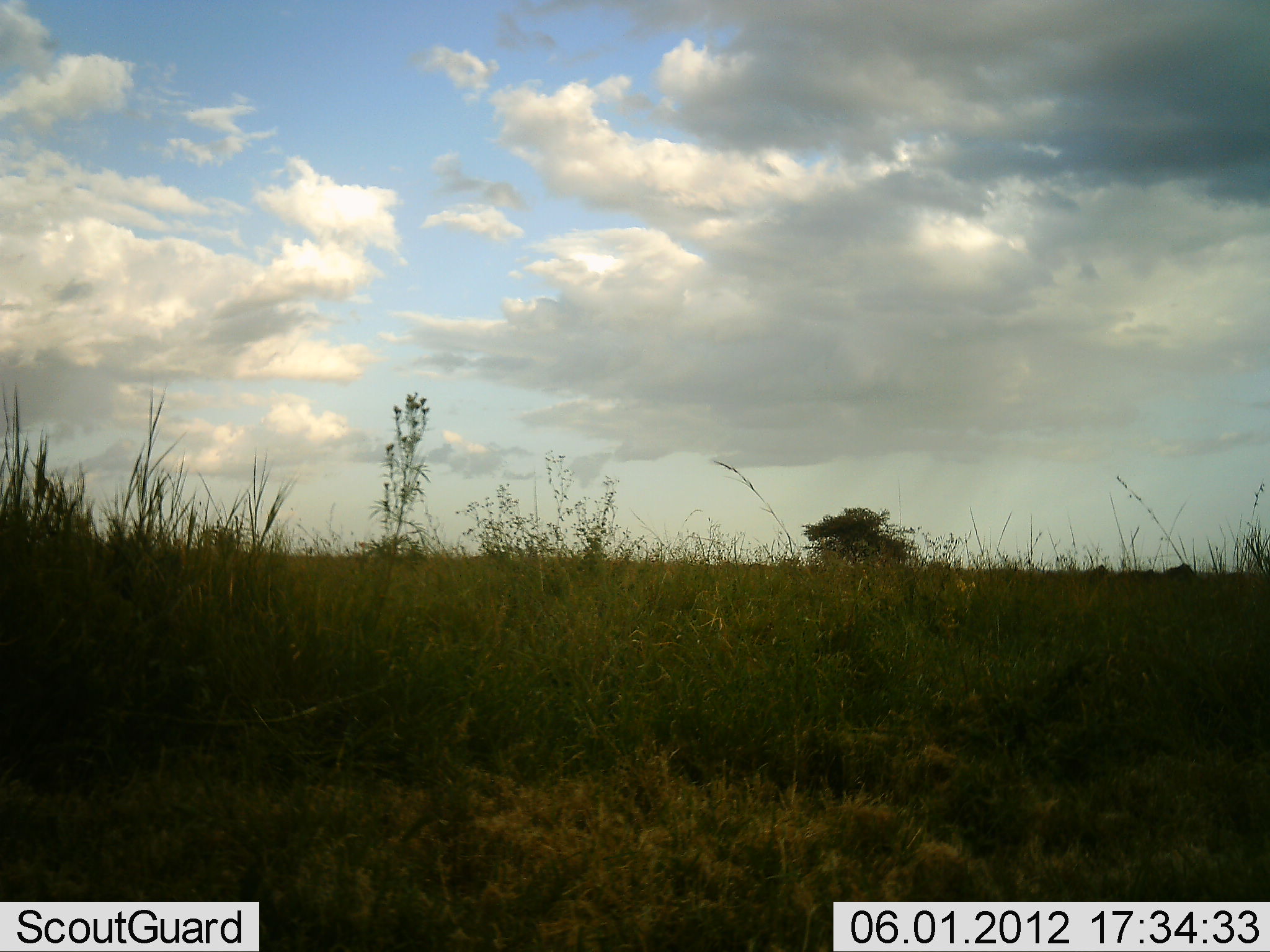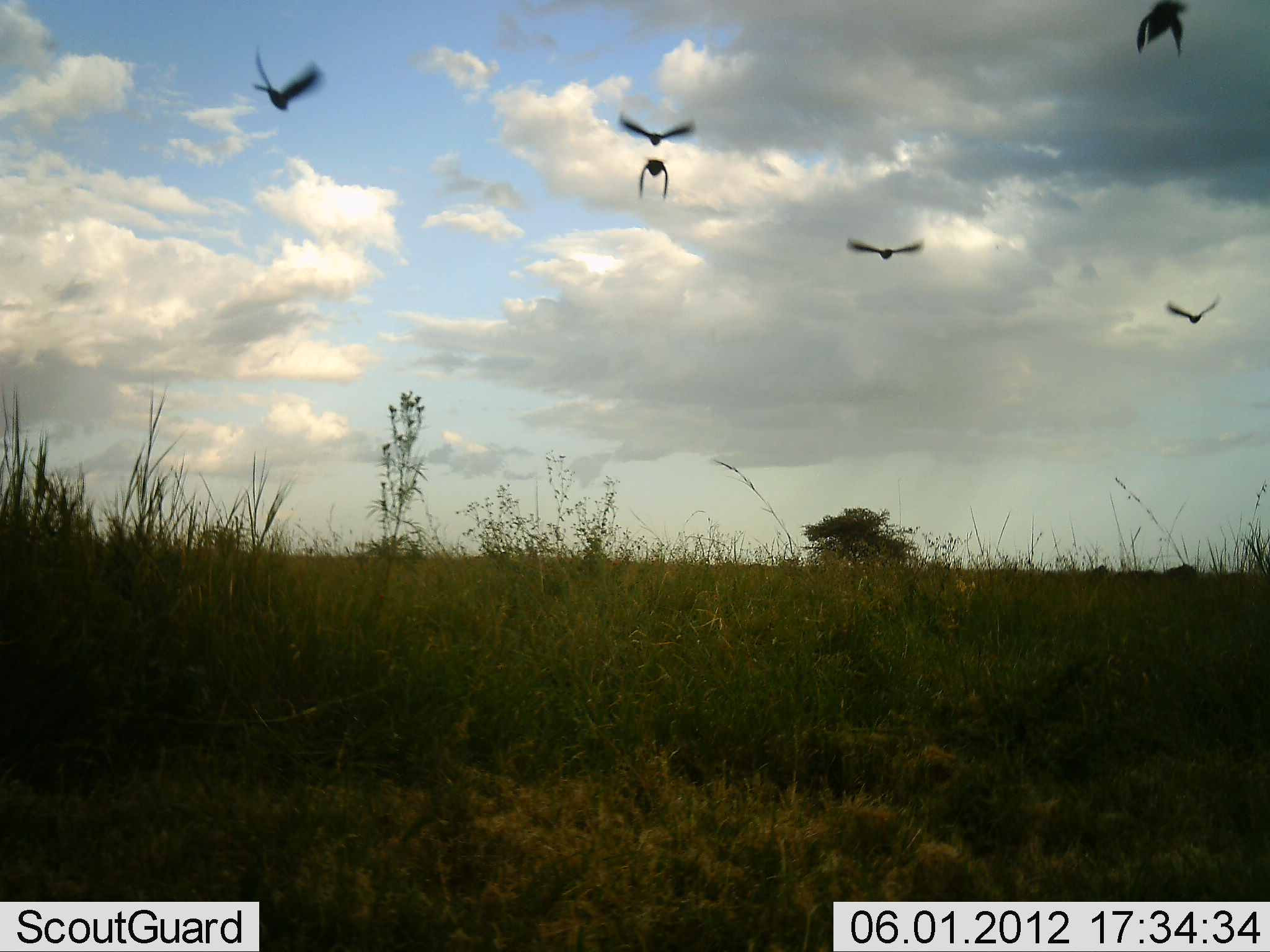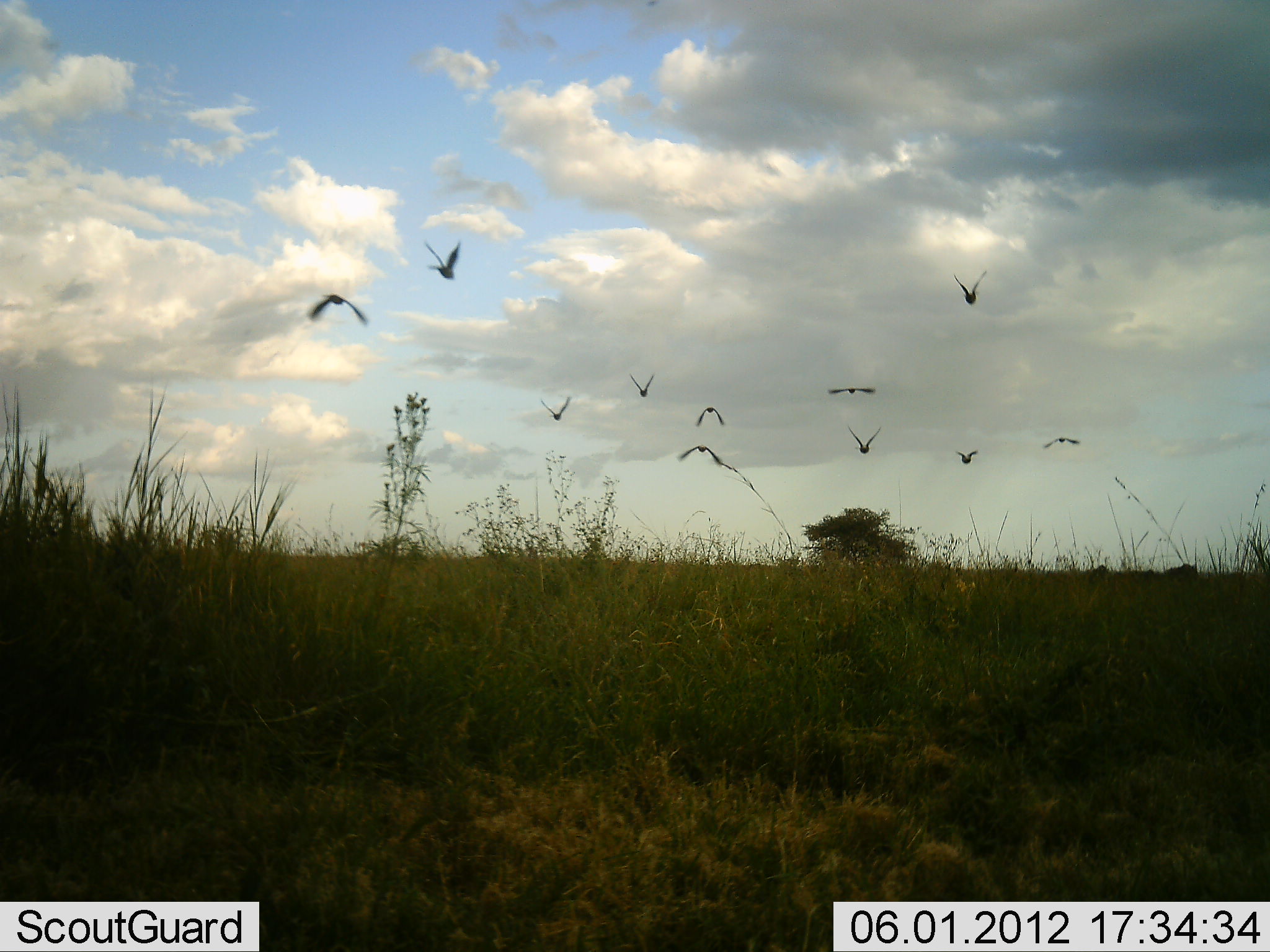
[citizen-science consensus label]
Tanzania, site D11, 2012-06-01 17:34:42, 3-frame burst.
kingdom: Animalia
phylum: Chordata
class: Aves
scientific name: Aves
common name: bird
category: otherbird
Otherbird (bird) (Aves), count 10. Behavior (volunteer vote fractions): standing 0%, resting 0%, moving 100%, interacting 0%. Young present (vote fraction): 0%. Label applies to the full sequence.